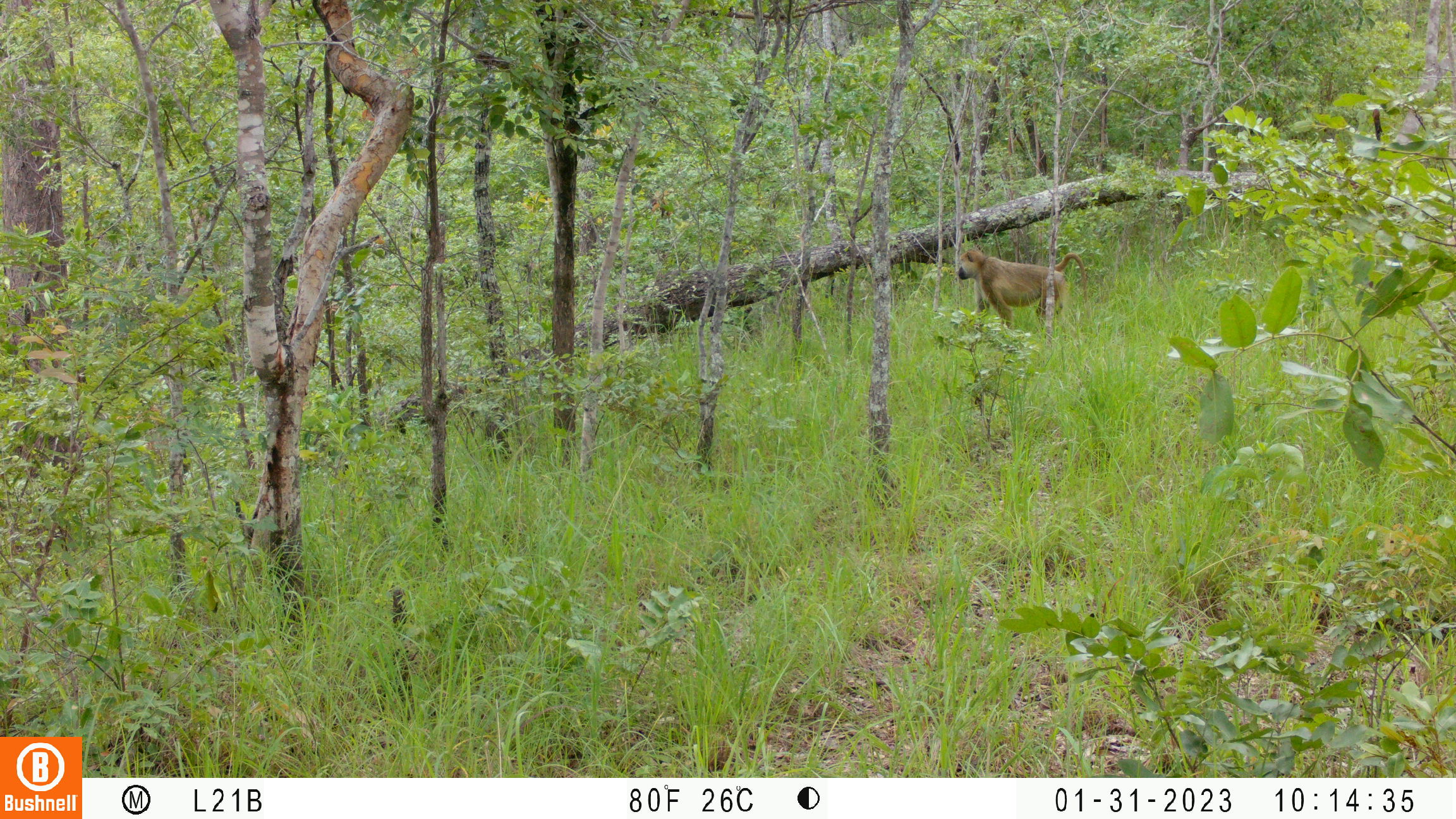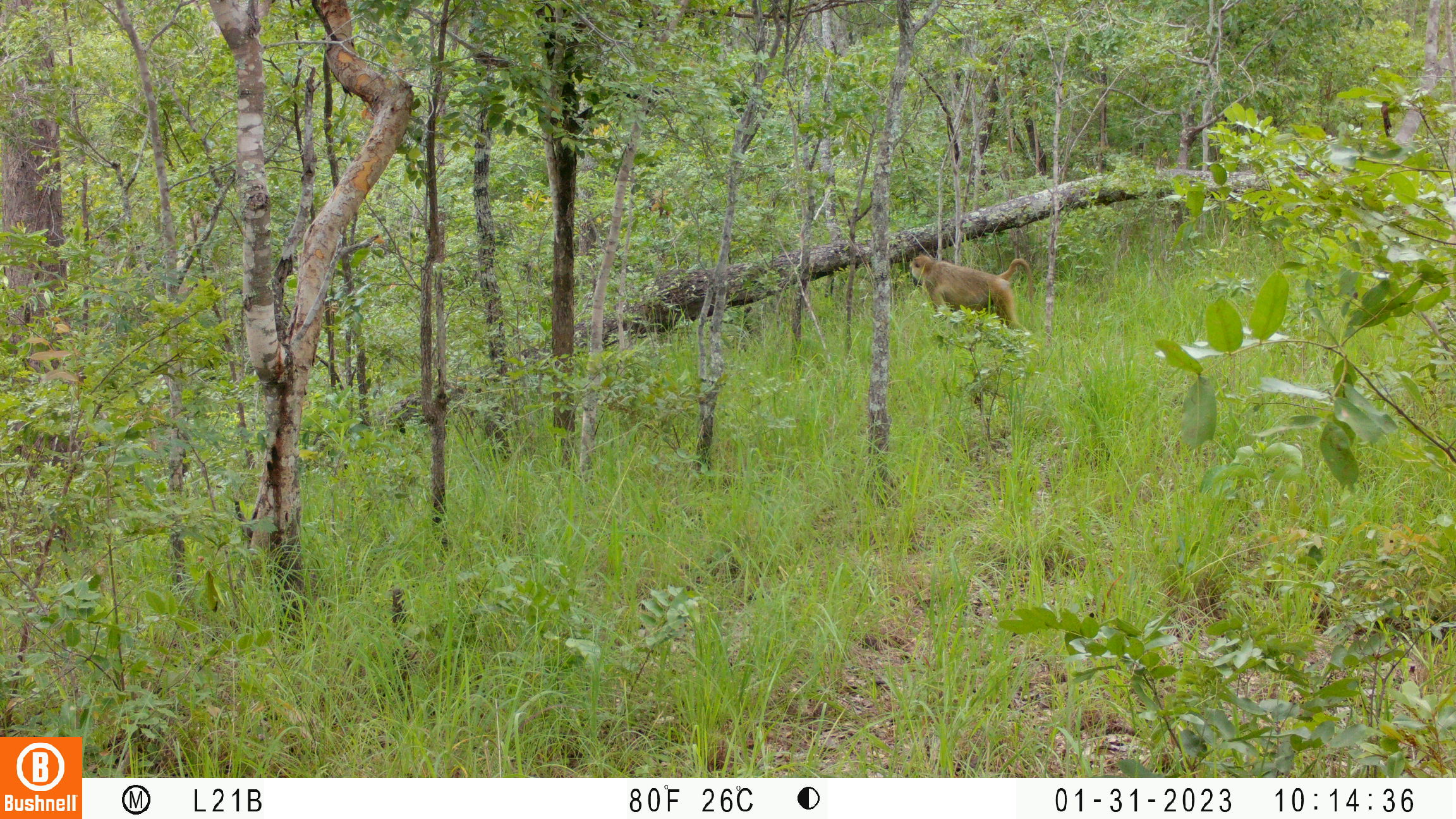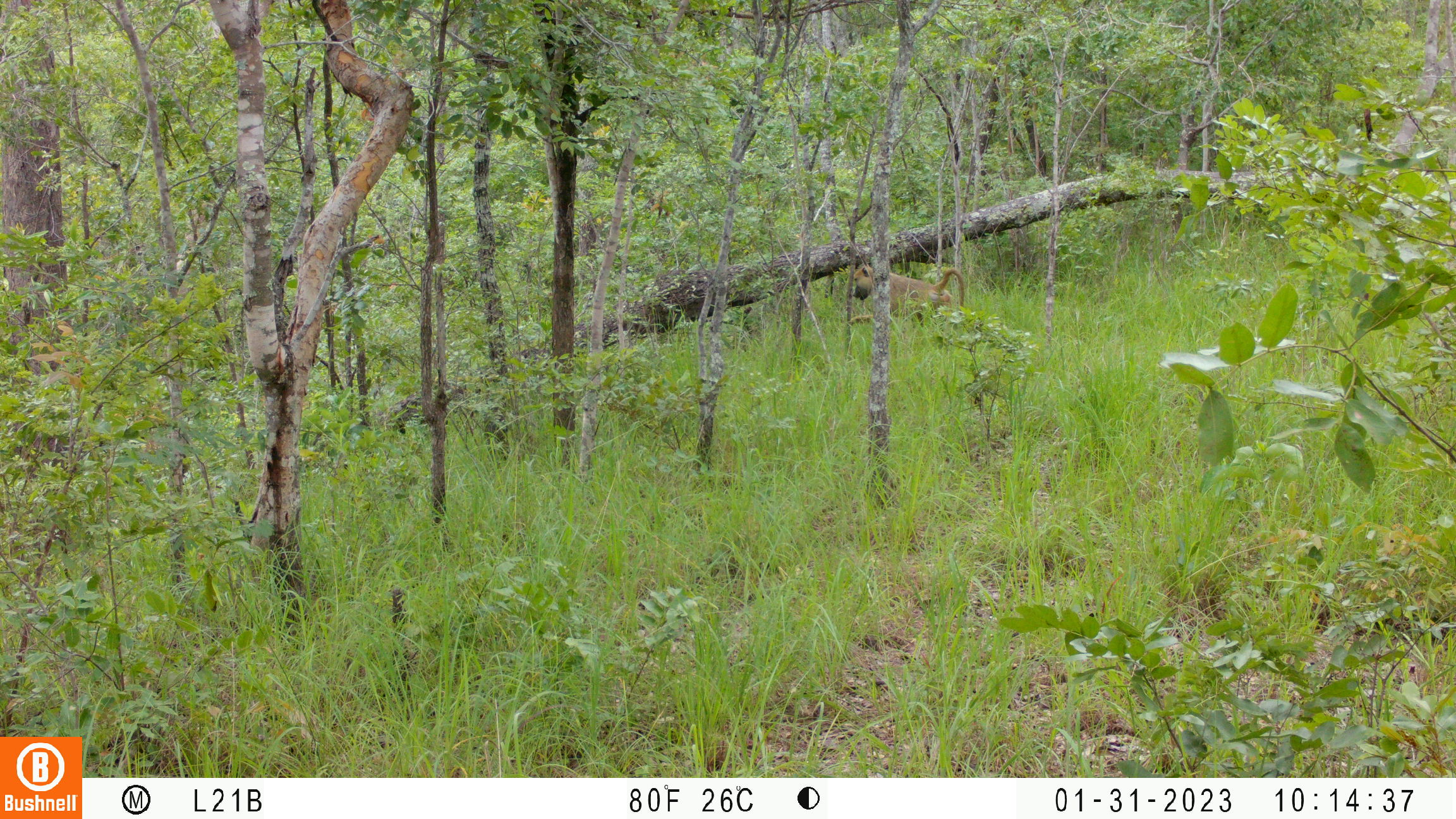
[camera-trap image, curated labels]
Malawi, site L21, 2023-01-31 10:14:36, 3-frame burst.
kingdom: Animalia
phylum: Chordata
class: Mammalia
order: Primates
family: Cercopithecidae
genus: Papio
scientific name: Papio cynocephalus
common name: yellow baboon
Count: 1.